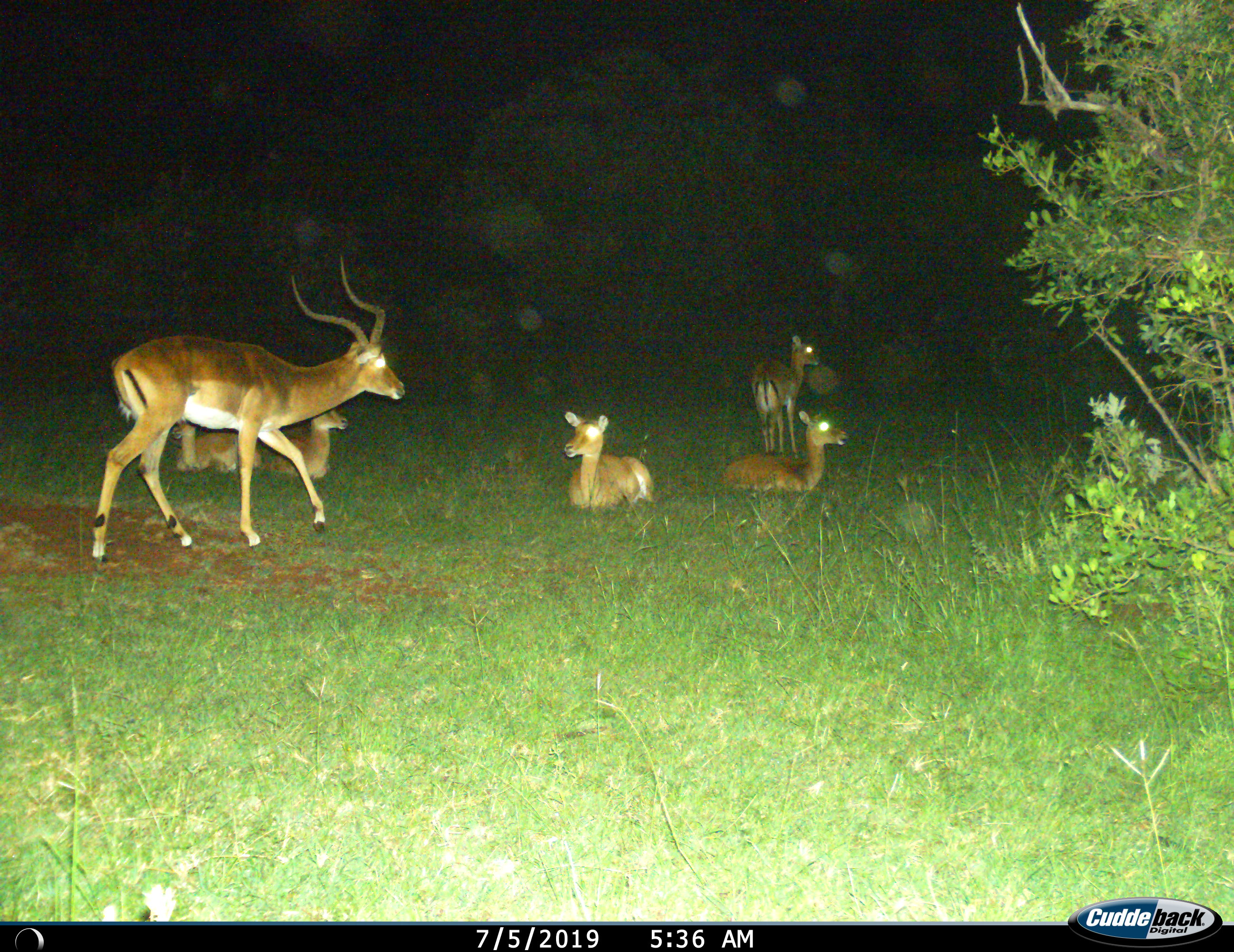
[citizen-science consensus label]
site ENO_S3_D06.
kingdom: Animalia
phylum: Chordata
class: Mammalia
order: Artiodactyla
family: Bovidae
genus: Aepyceros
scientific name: Aepyceros melampus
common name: impala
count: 6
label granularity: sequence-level